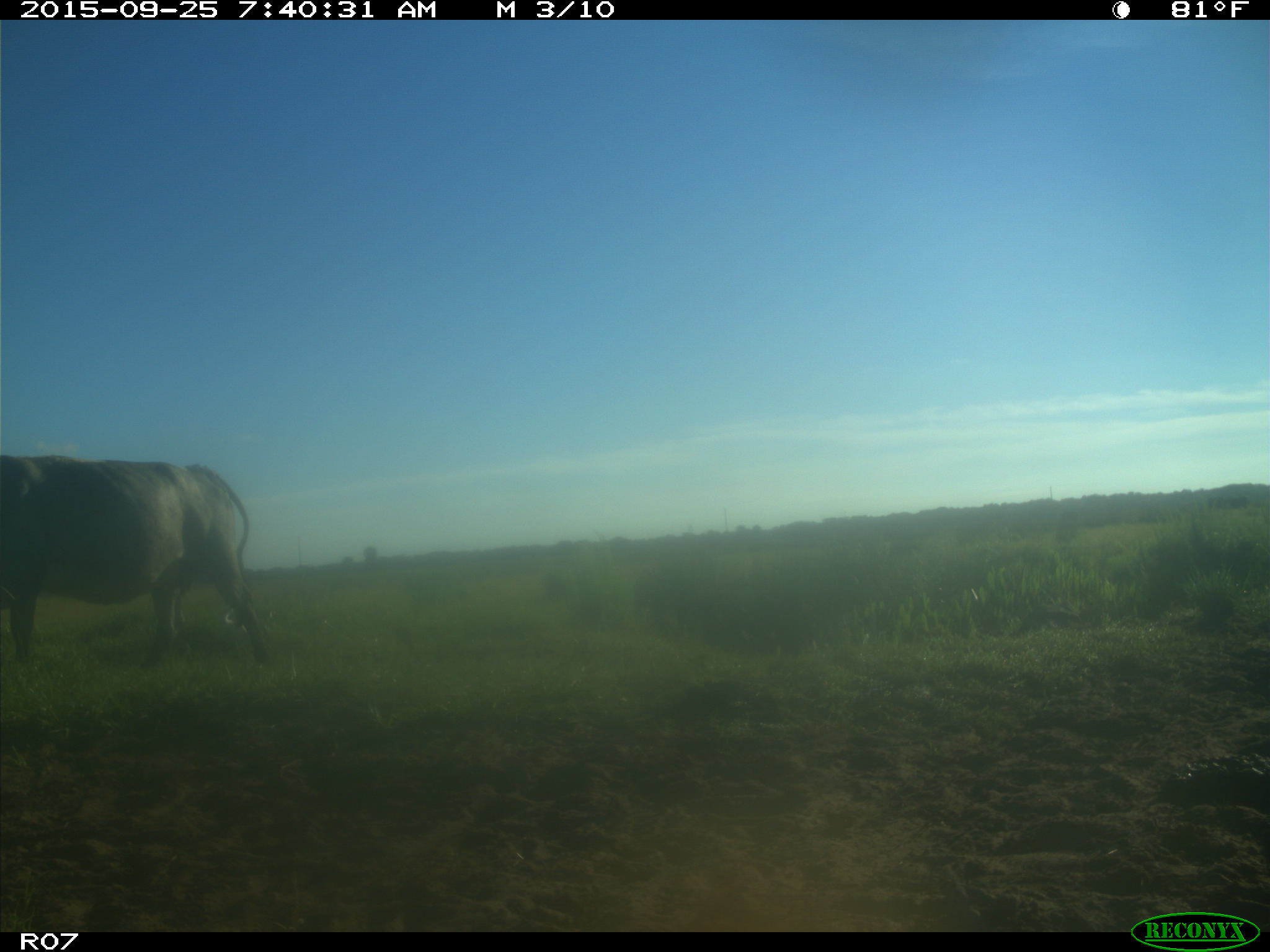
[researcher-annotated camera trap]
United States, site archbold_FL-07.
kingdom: Animalia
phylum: Chordata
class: Mammalia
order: Artiodactyla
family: Bovidae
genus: Bos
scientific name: Bos taurus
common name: domestic cow